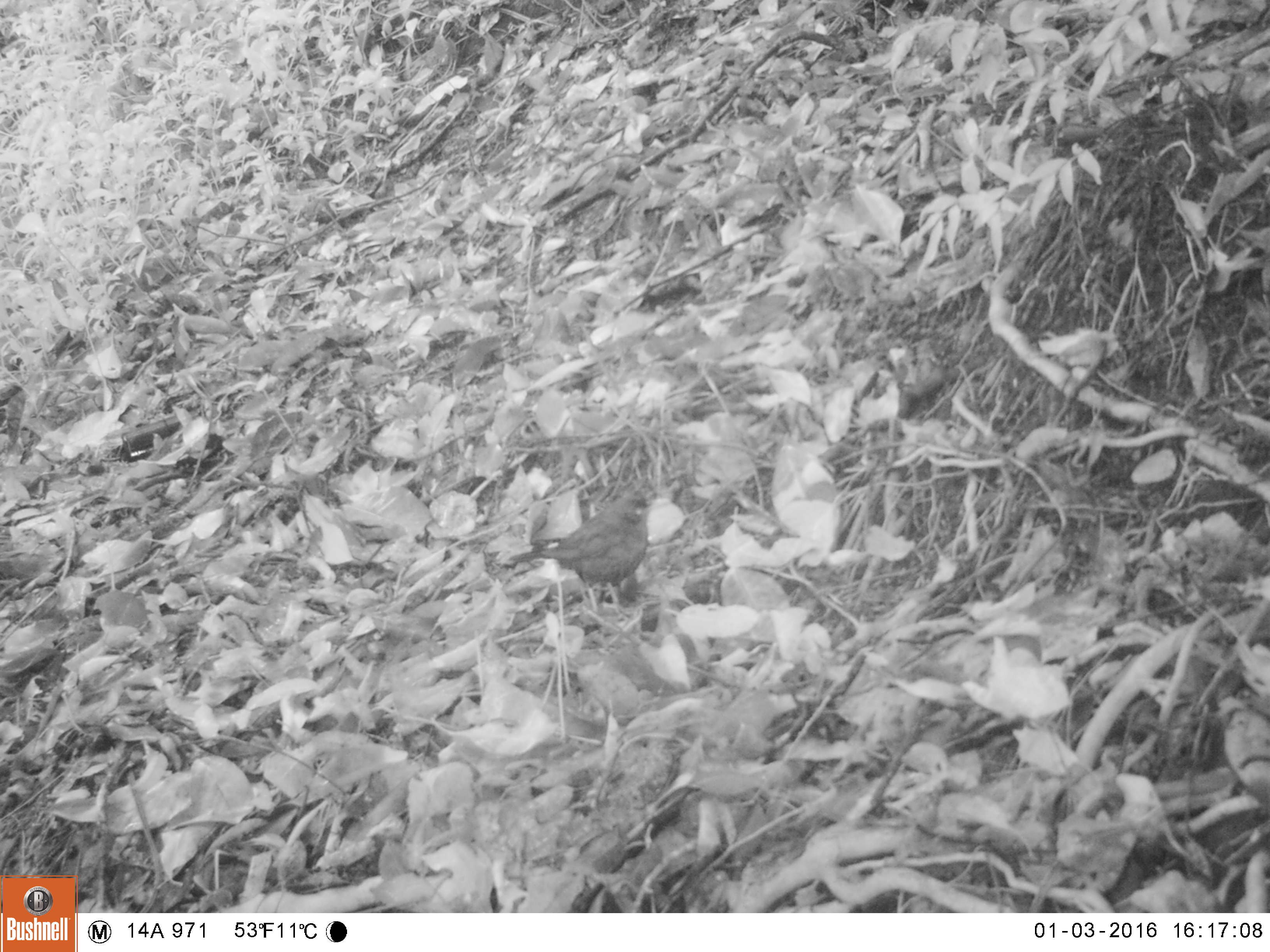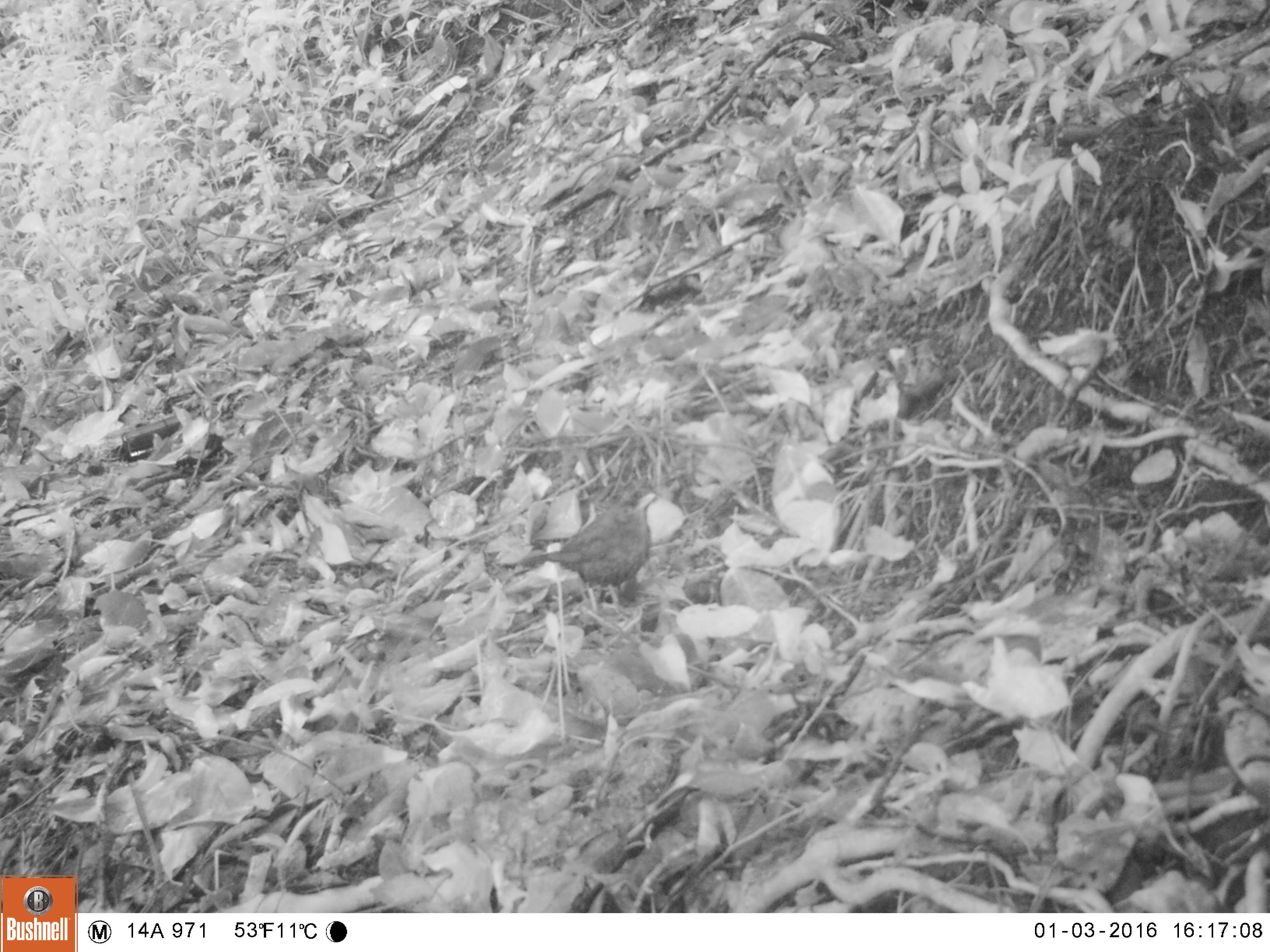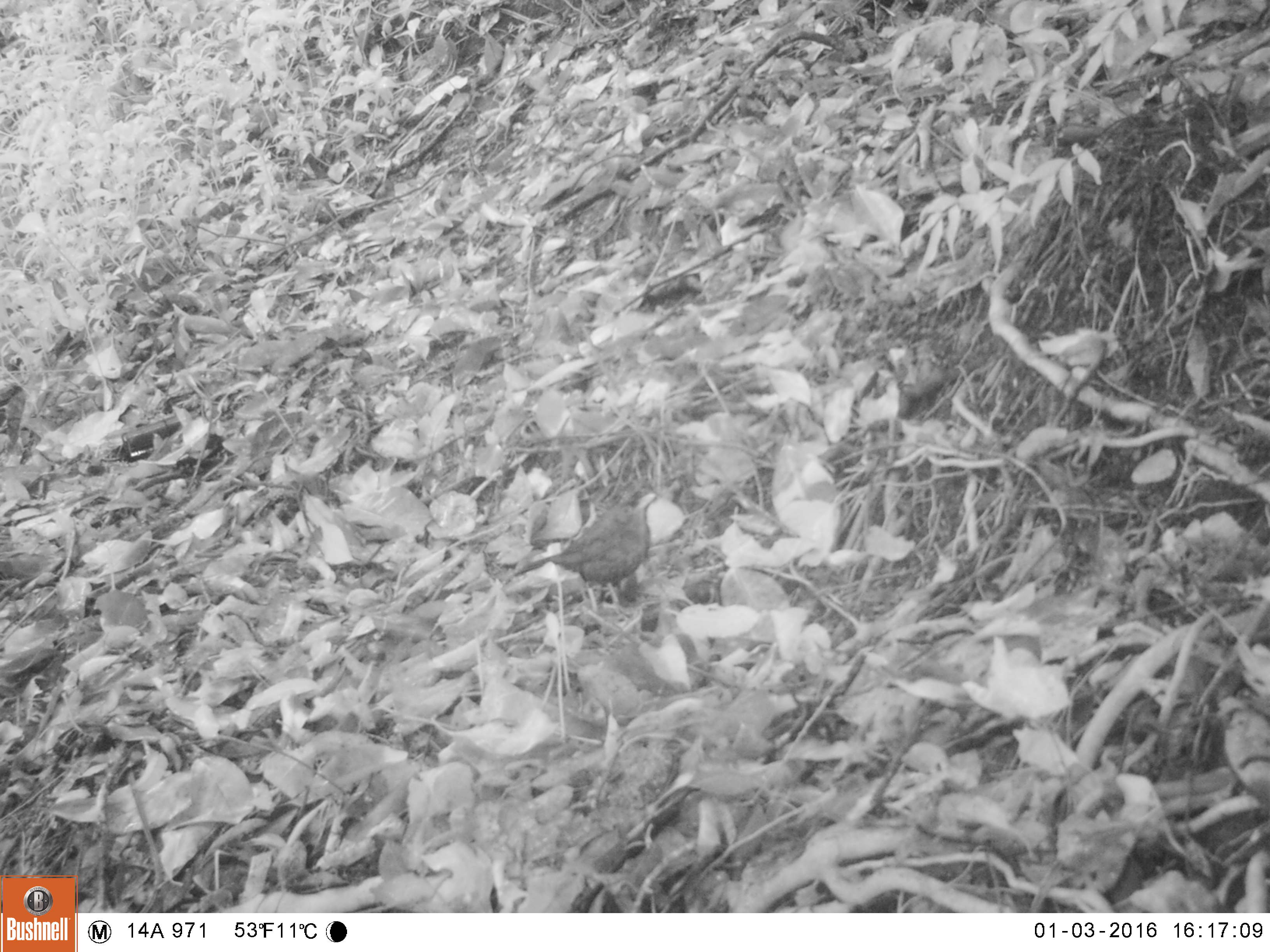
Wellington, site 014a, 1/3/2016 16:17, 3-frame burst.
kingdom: Animalia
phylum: Chordata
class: Aves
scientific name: Aves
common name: bird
Bird (Aves).